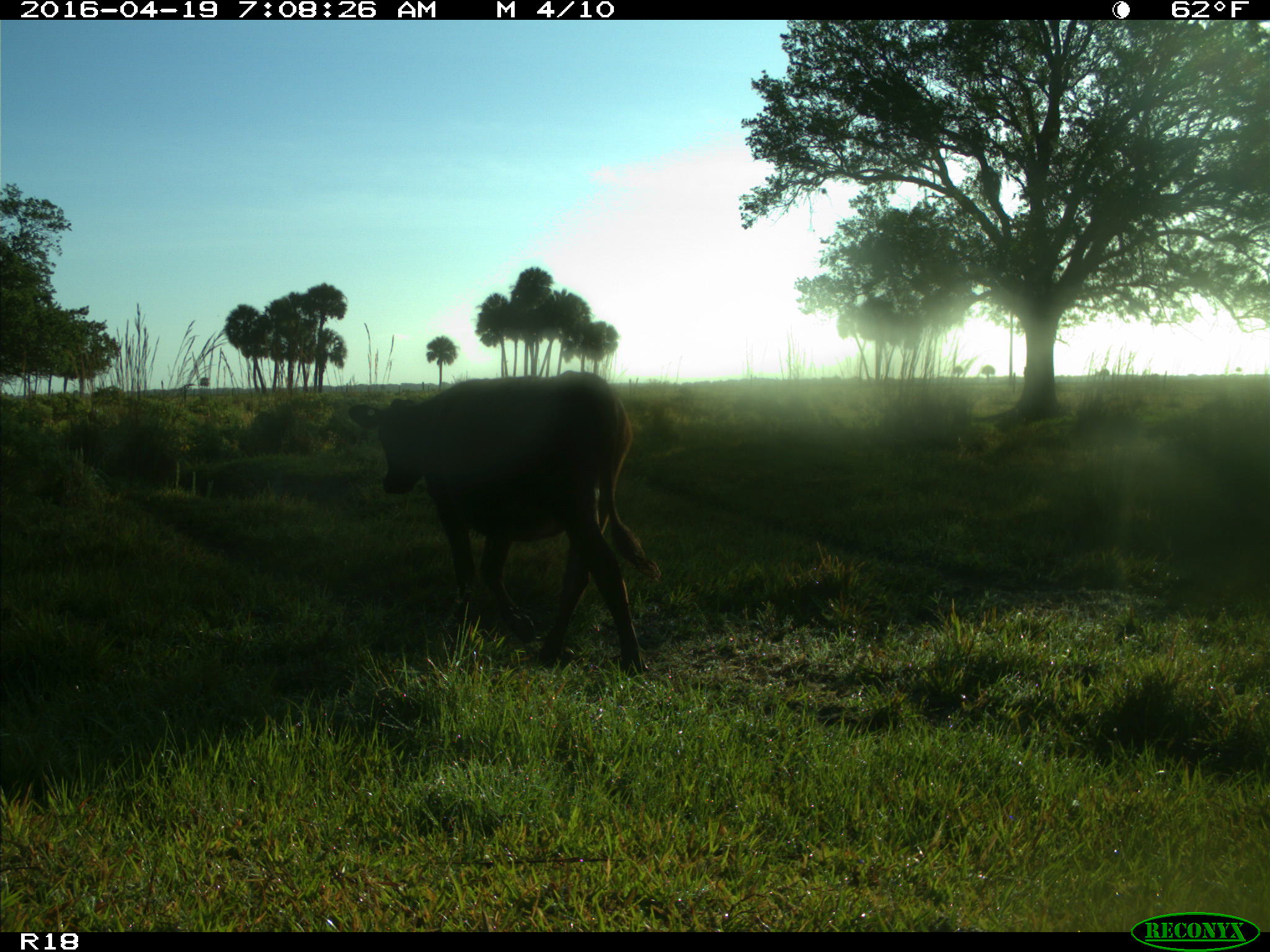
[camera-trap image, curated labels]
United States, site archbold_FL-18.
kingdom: Animalia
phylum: Chordata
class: Mammalia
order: Artiodactyla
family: Bovidae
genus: Bos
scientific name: Bos taurus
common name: domestic cow